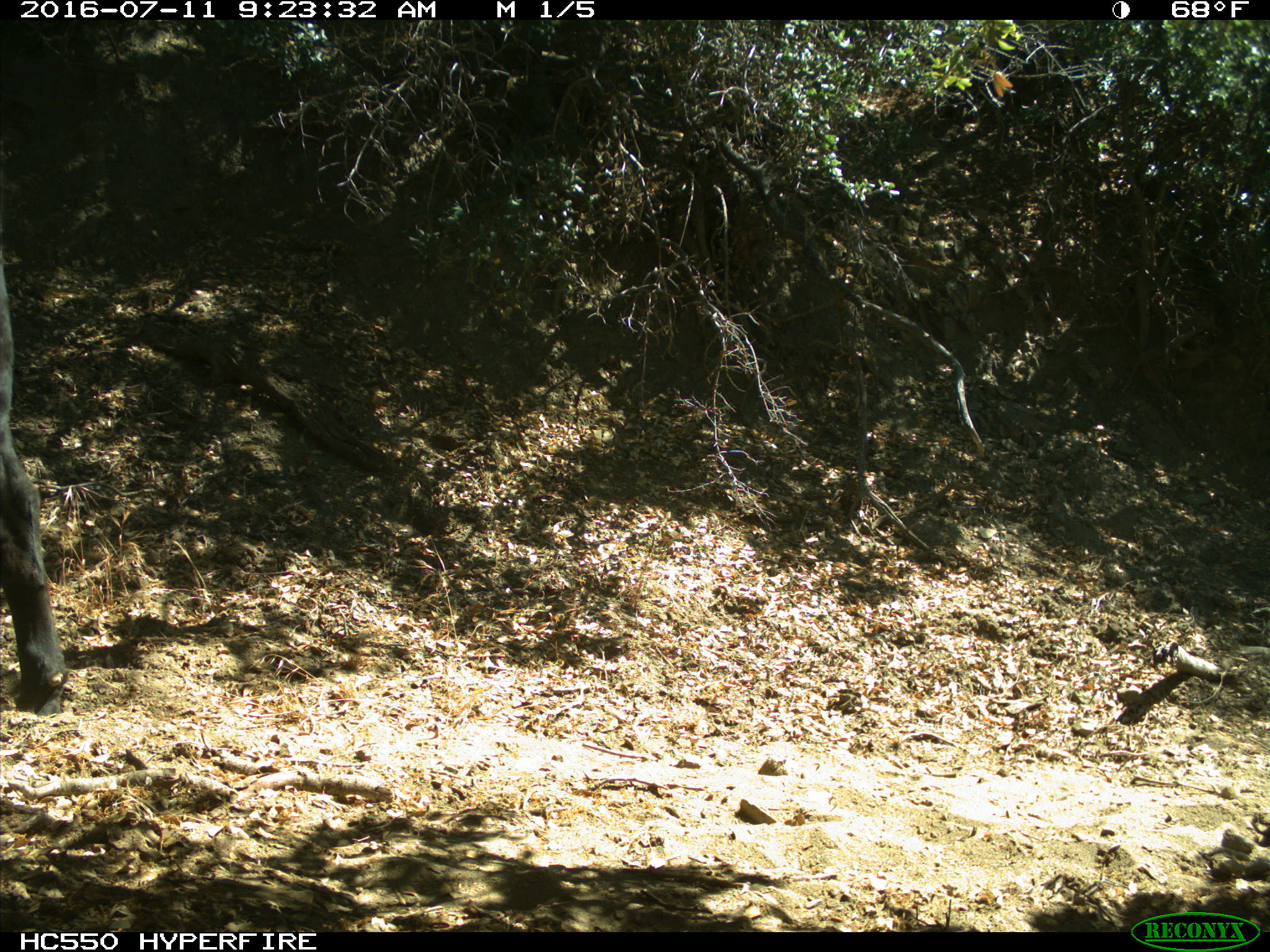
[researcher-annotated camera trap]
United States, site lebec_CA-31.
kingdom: Animalia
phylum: Chordata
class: Mammalia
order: Artiodactyla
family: Bovidae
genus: Bos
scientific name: Bos taurus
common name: domestic cow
Bos taurus (domestic cow).